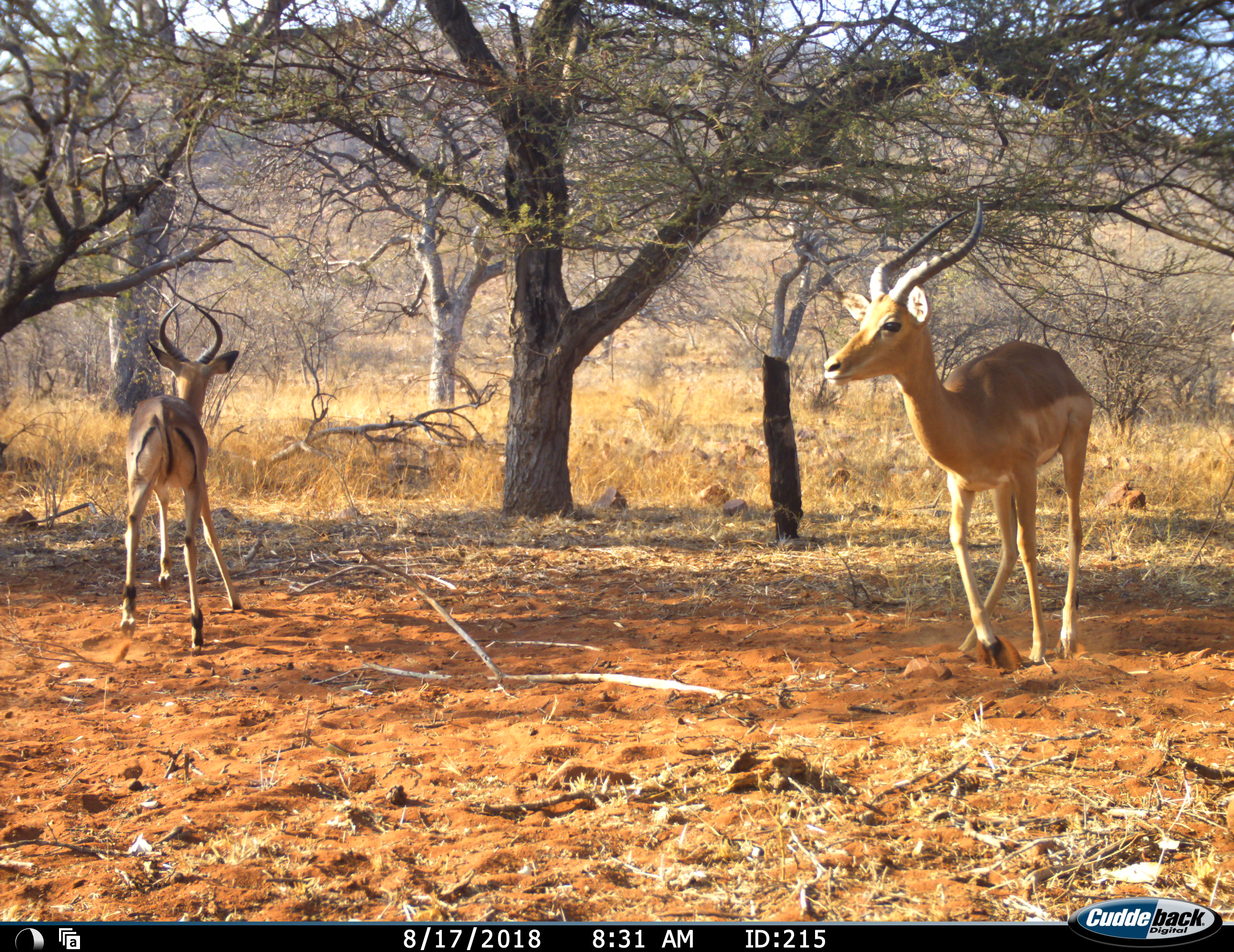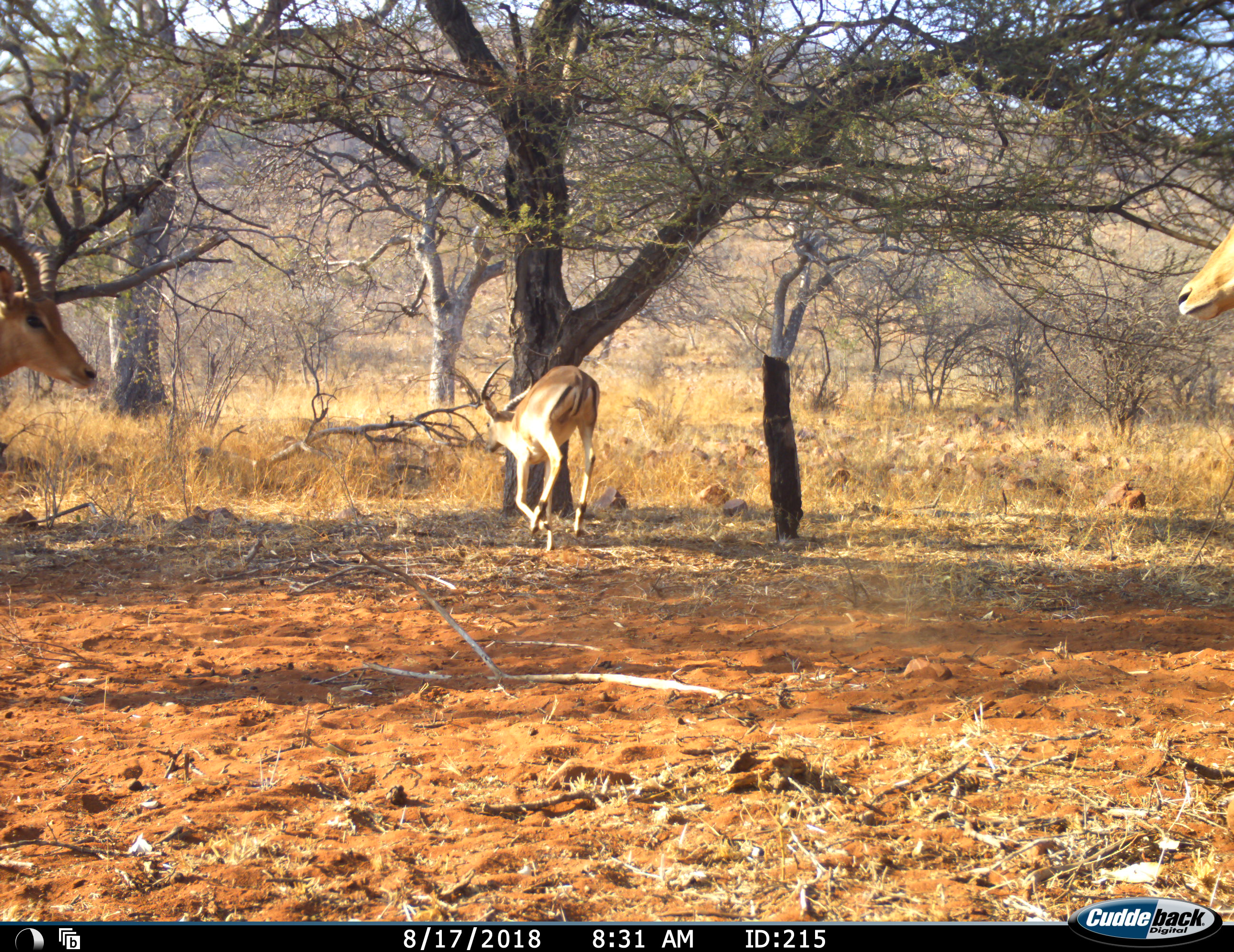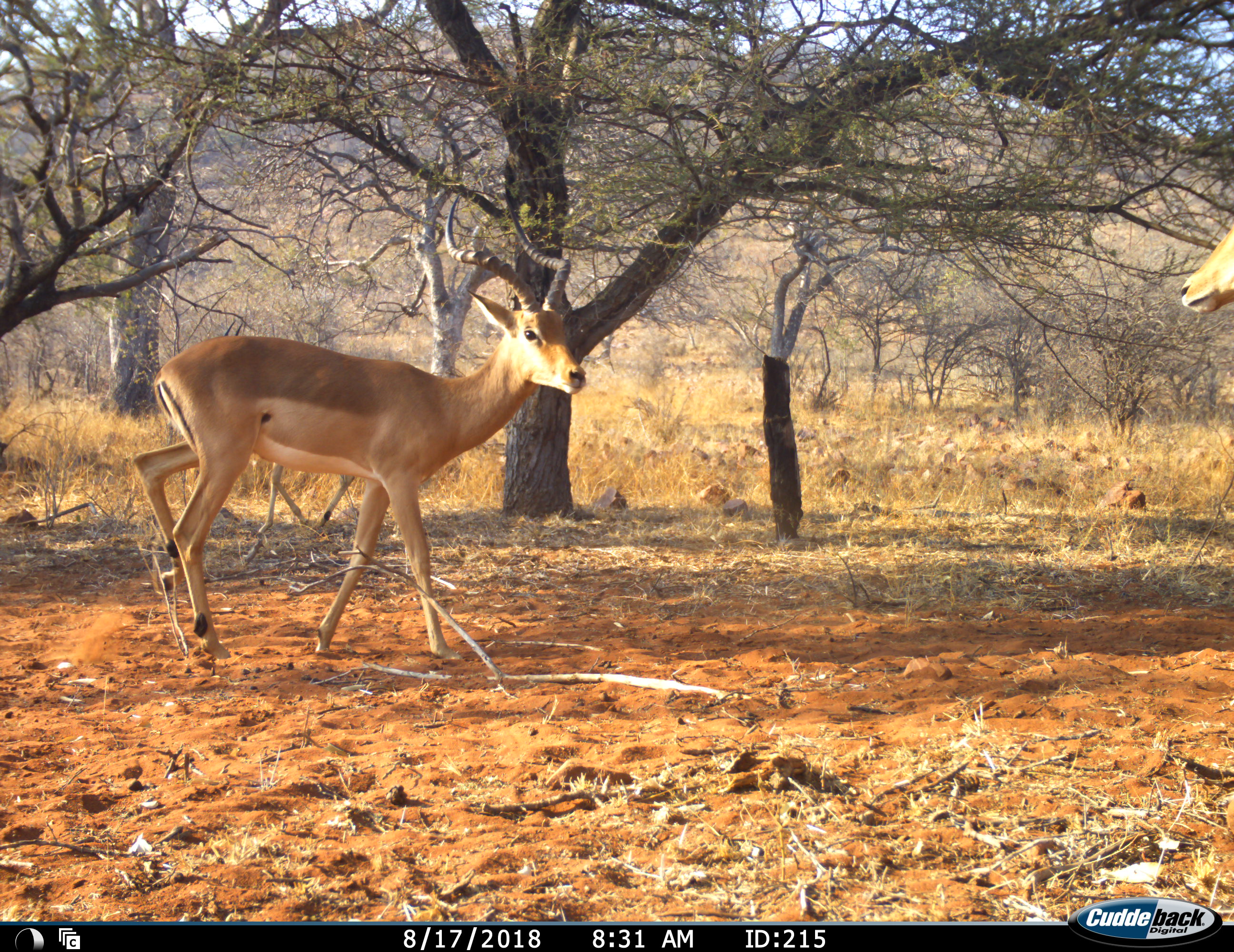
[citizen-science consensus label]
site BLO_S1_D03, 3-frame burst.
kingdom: Animalia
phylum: Chordata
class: Mammalia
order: Artiodactyla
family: Bovidae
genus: Aepyceros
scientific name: Aepyceros melampus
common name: impala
Impala (Aepyceros melampus), count 3. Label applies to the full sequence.